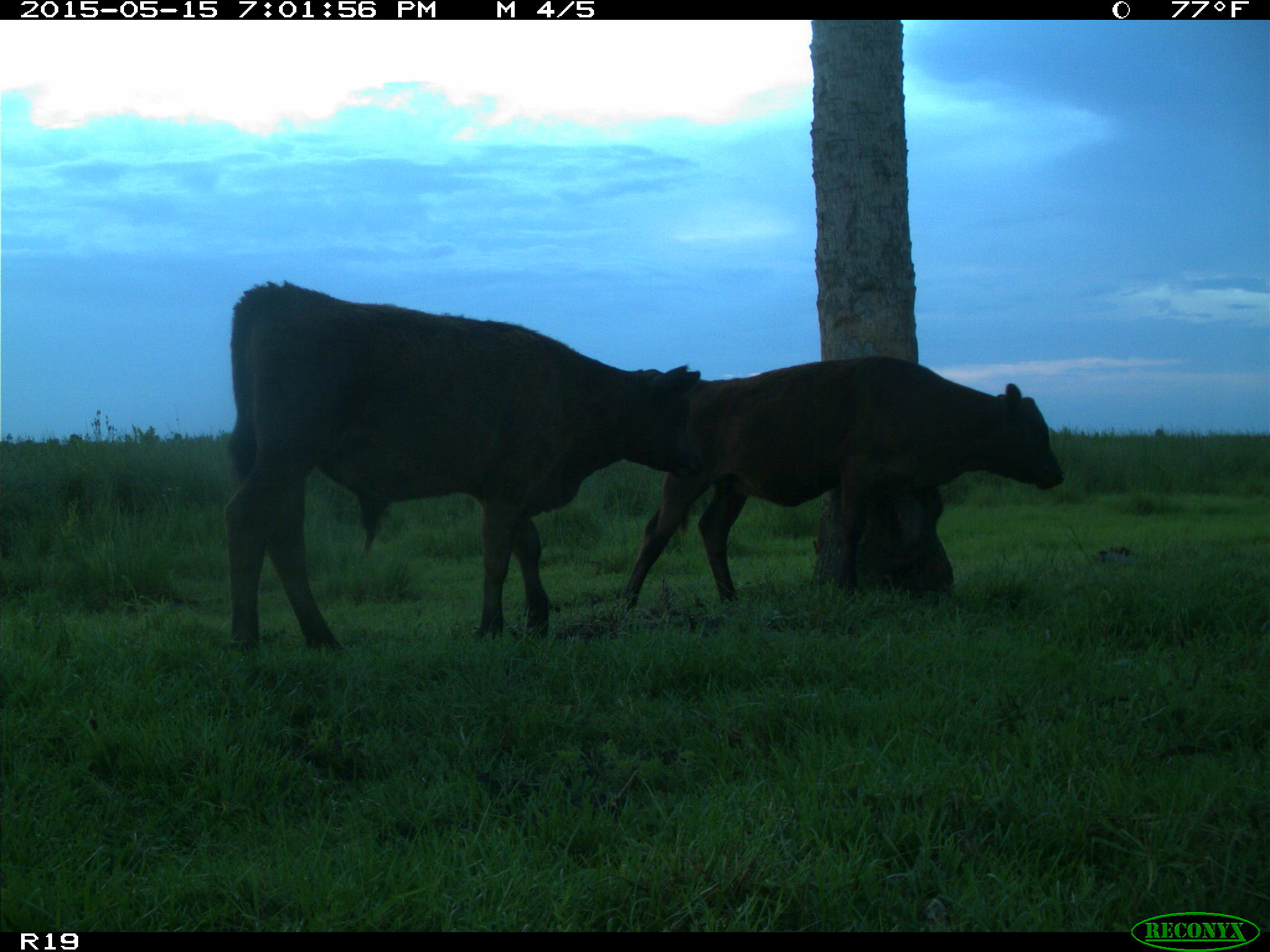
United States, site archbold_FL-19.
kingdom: Animalia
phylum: Chordata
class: Mammalia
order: Artiodactyla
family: Bovidae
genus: Bos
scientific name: Bos taurus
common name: domestic cow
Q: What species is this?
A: Bos taurus (domestic cow).